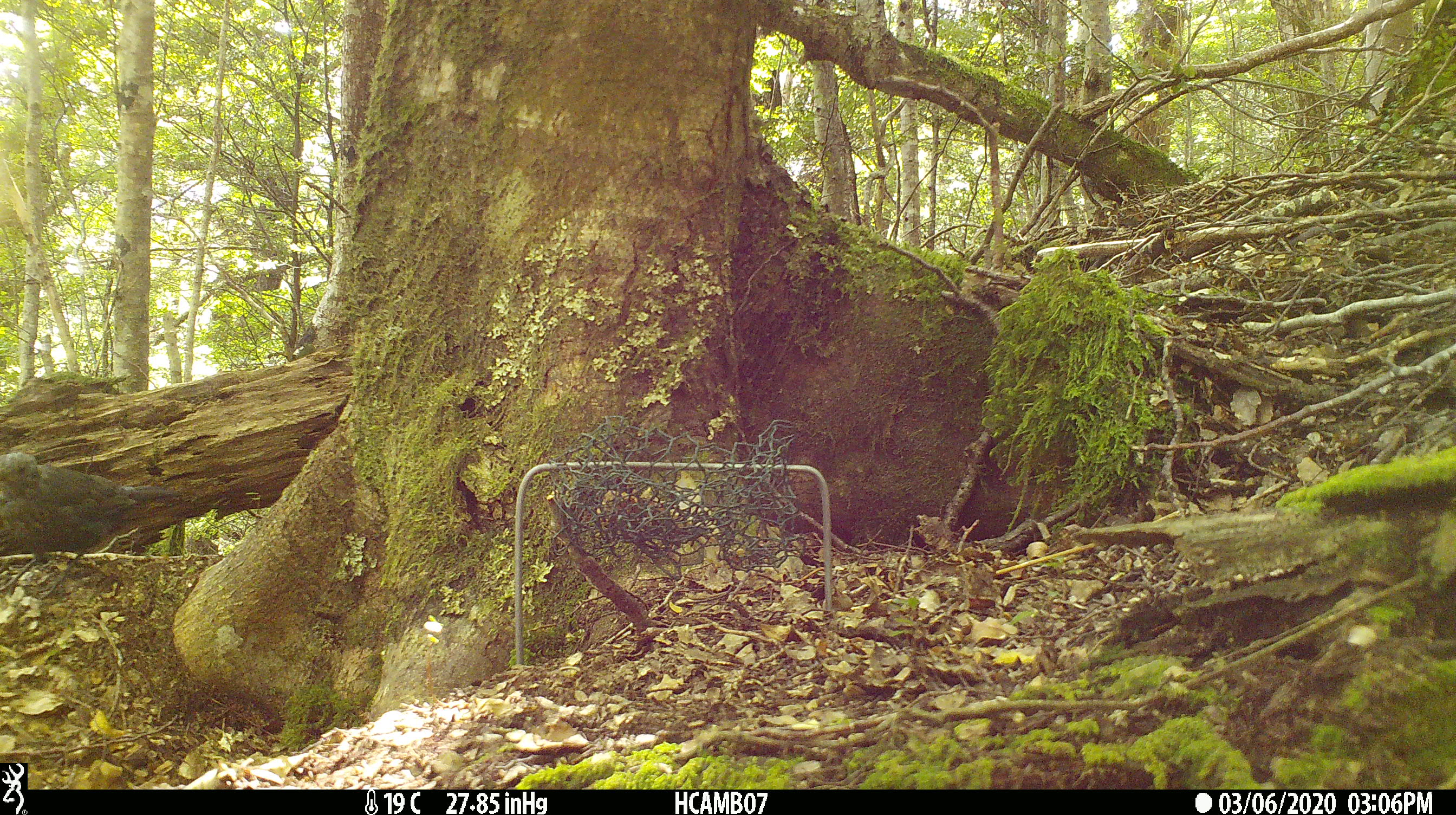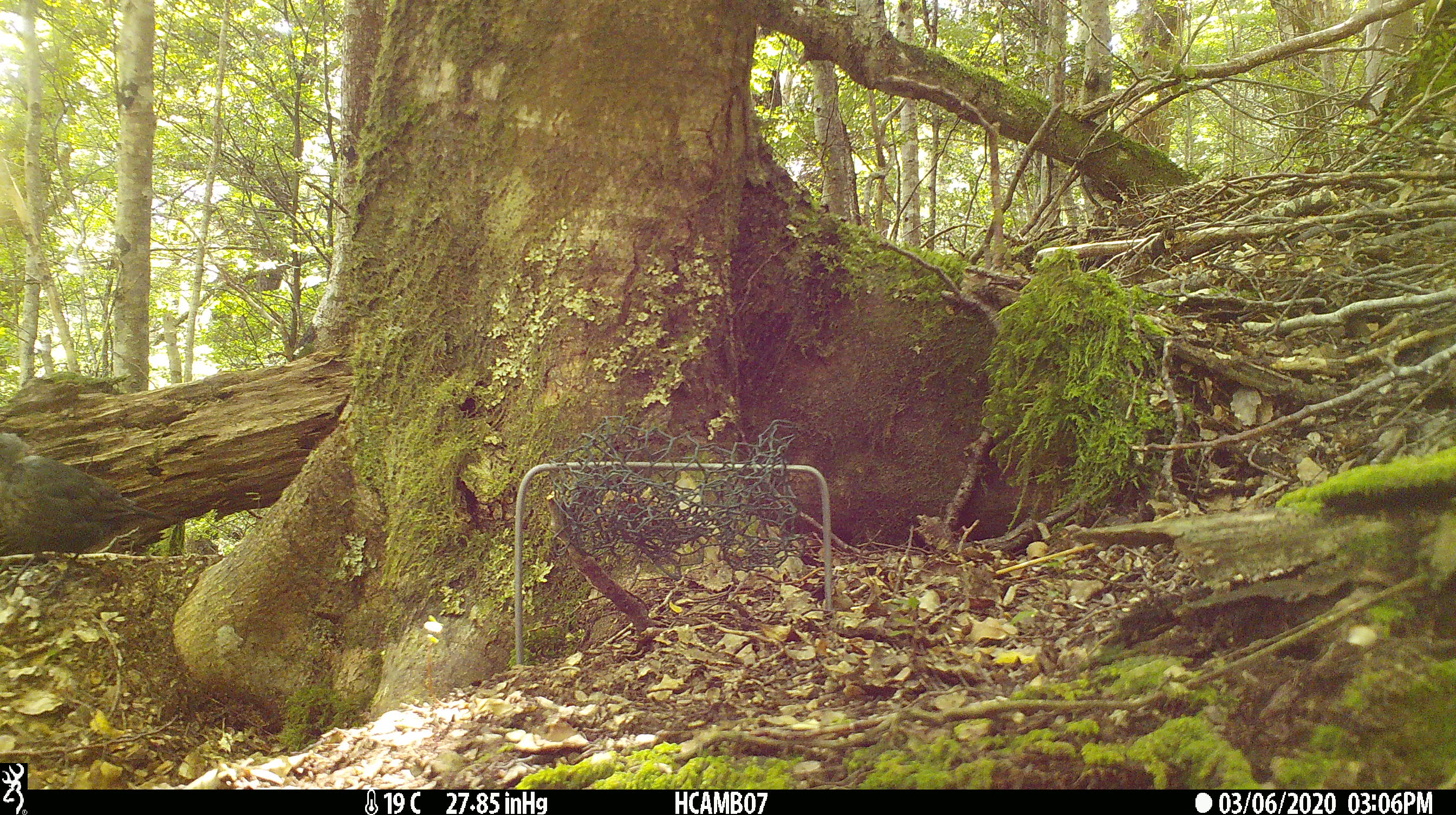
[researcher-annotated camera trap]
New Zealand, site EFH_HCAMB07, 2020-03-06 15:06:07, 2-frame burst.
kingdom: Animalia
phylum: Chordata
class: Aves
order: Passeriformes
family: Turdidae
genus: Turdus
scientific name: Turdus merula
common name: eurasian blackbird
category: blackbird